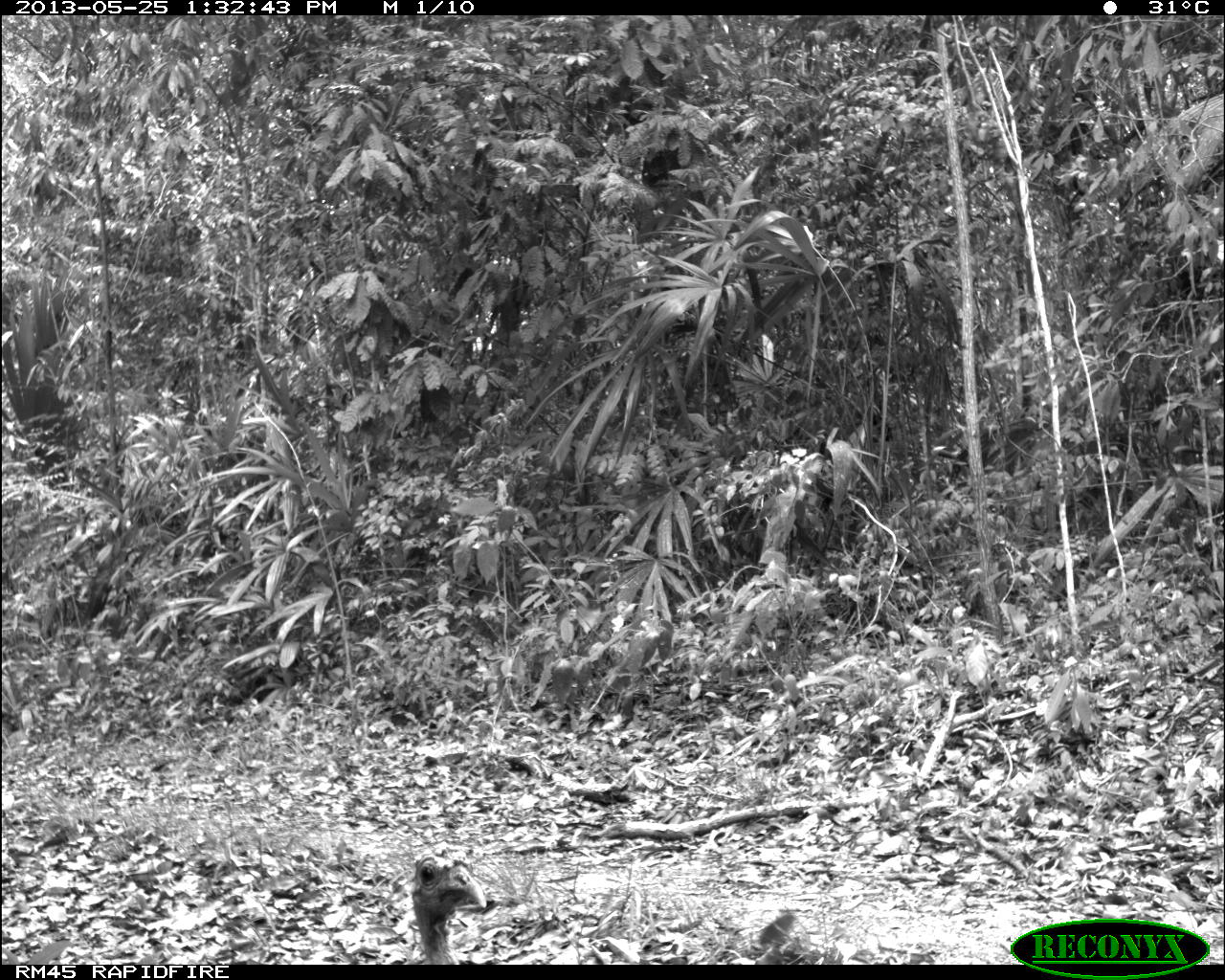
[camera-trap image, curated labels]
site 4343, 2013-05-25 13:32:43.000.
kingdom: Animalia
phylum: Chordata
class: Aves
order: Galliformes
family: Phasianidae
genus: Meleagris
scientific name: Meleagris ocellata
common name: ocellated turkey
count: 1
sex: female